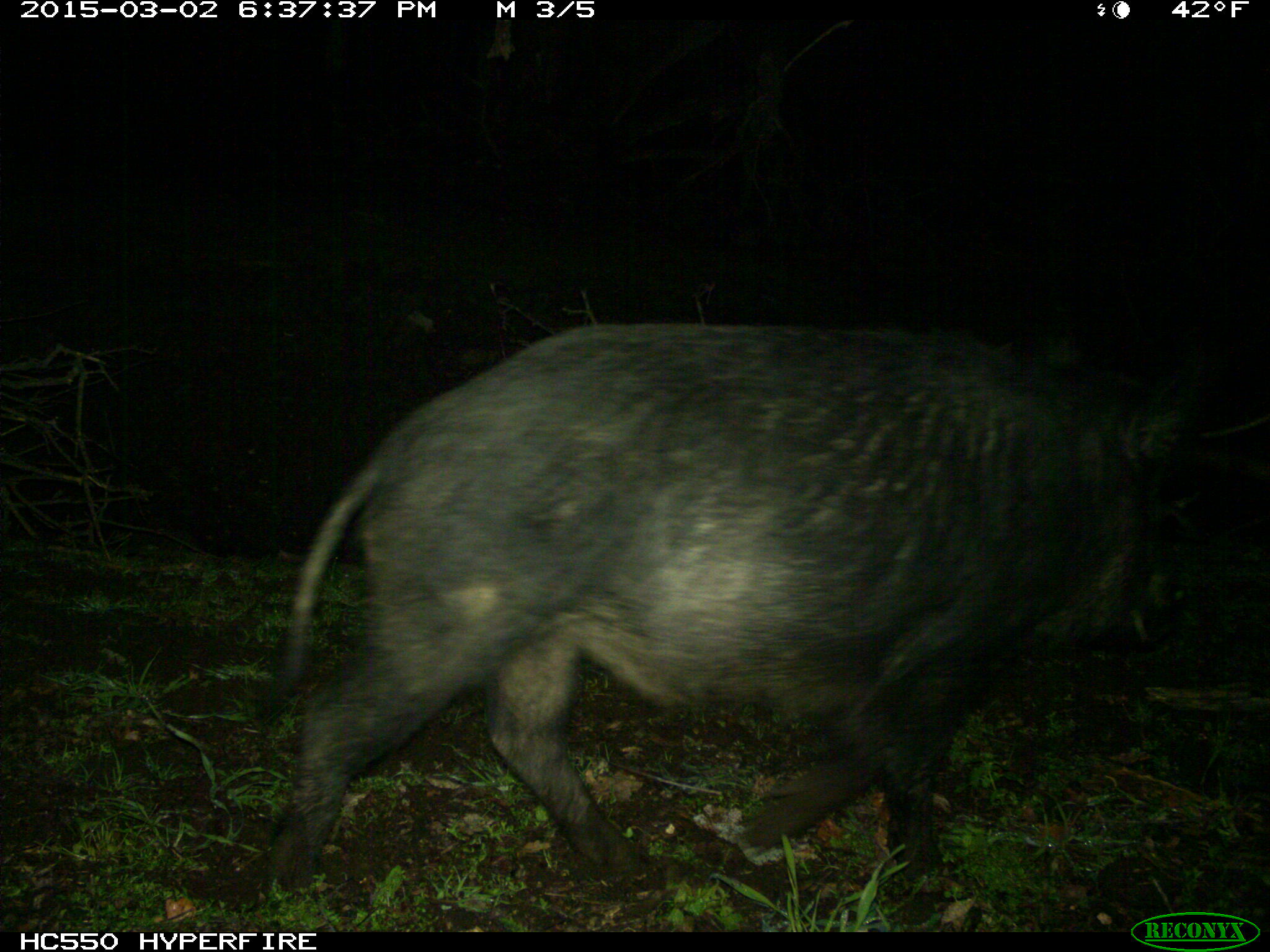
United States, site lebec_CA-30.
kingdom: Animalia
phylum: Chordata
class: Mammalia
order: Artiodactyla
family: Suidae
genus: Sus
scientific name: Sus scrofa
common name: wild boar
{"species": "Sus scrofa (wild boar)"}